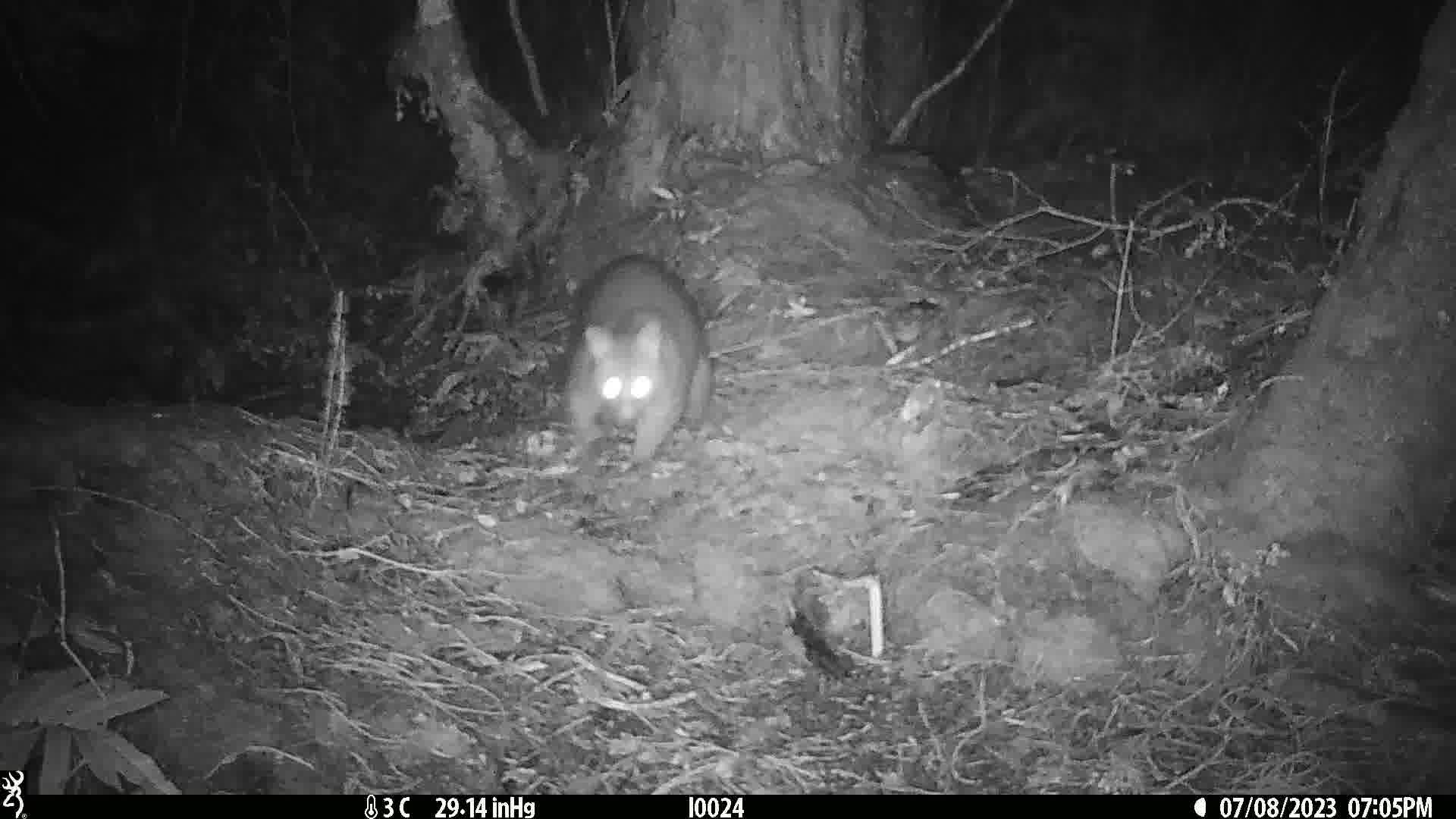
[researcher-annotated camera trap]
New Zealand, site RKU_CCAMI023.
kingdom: Animalia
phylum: Chordata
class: Mammalia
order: Diprotodontia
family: Phalangeridae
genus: Trichosurus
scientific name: Trichosurus vulpecula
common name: common brushtail possum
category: possum